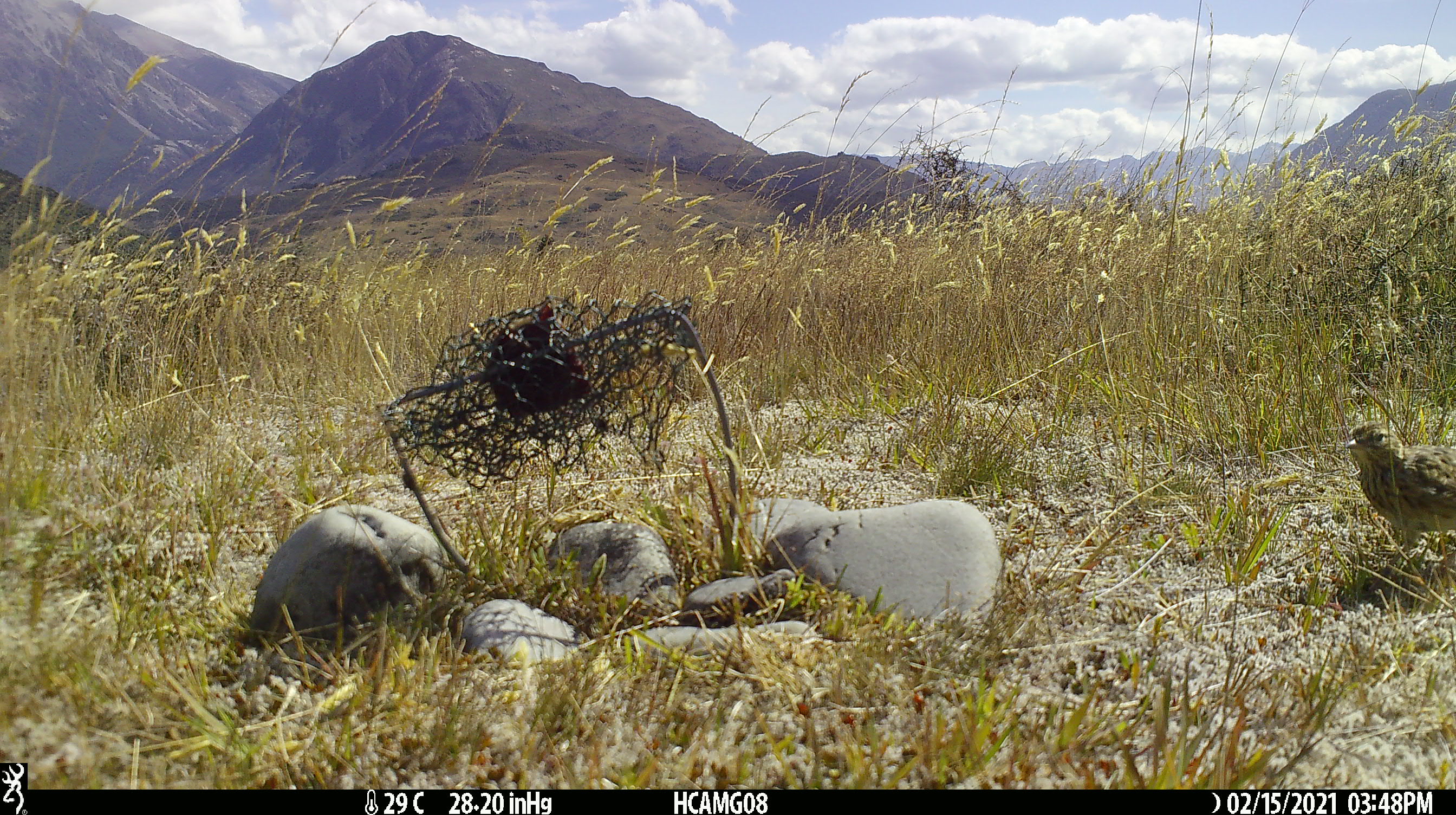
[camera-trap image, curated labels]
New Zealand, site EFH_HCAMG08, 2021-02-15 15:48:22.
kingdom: Animalia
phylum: Chordata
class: Aves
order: Passeriformes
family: Emberizidae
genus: Emberiza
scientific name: Emberiza citrinella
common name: yellowhammer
Yellowhammer (Emberiza citrinella).